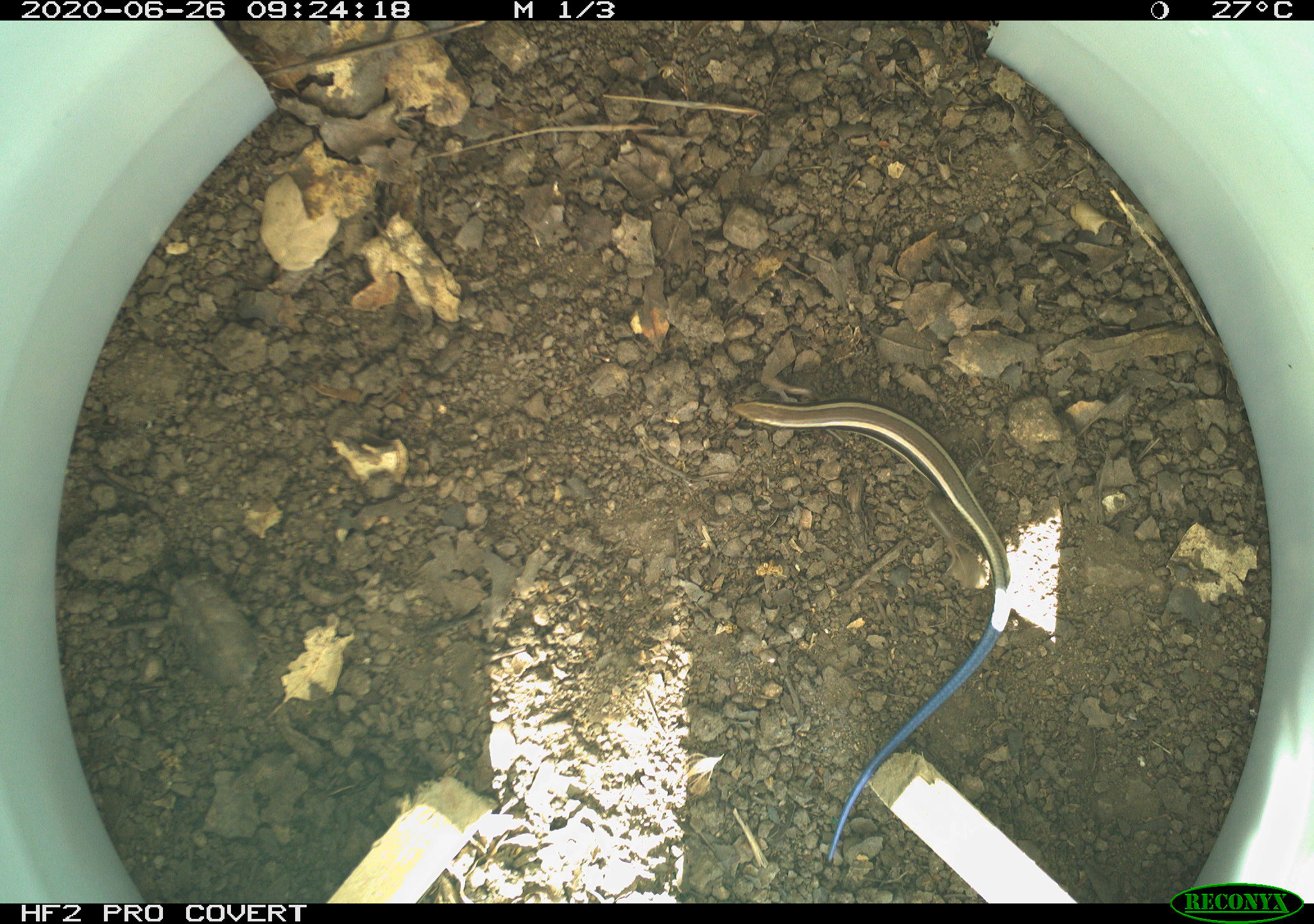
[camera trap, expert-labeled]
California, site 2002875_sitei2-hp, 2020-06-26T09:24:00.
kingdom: Animalia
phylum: Chordata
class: Reptilia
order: Squamata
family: Scincidae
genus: Plestiodon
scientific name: Plestiodon skiltonianus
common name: western skink